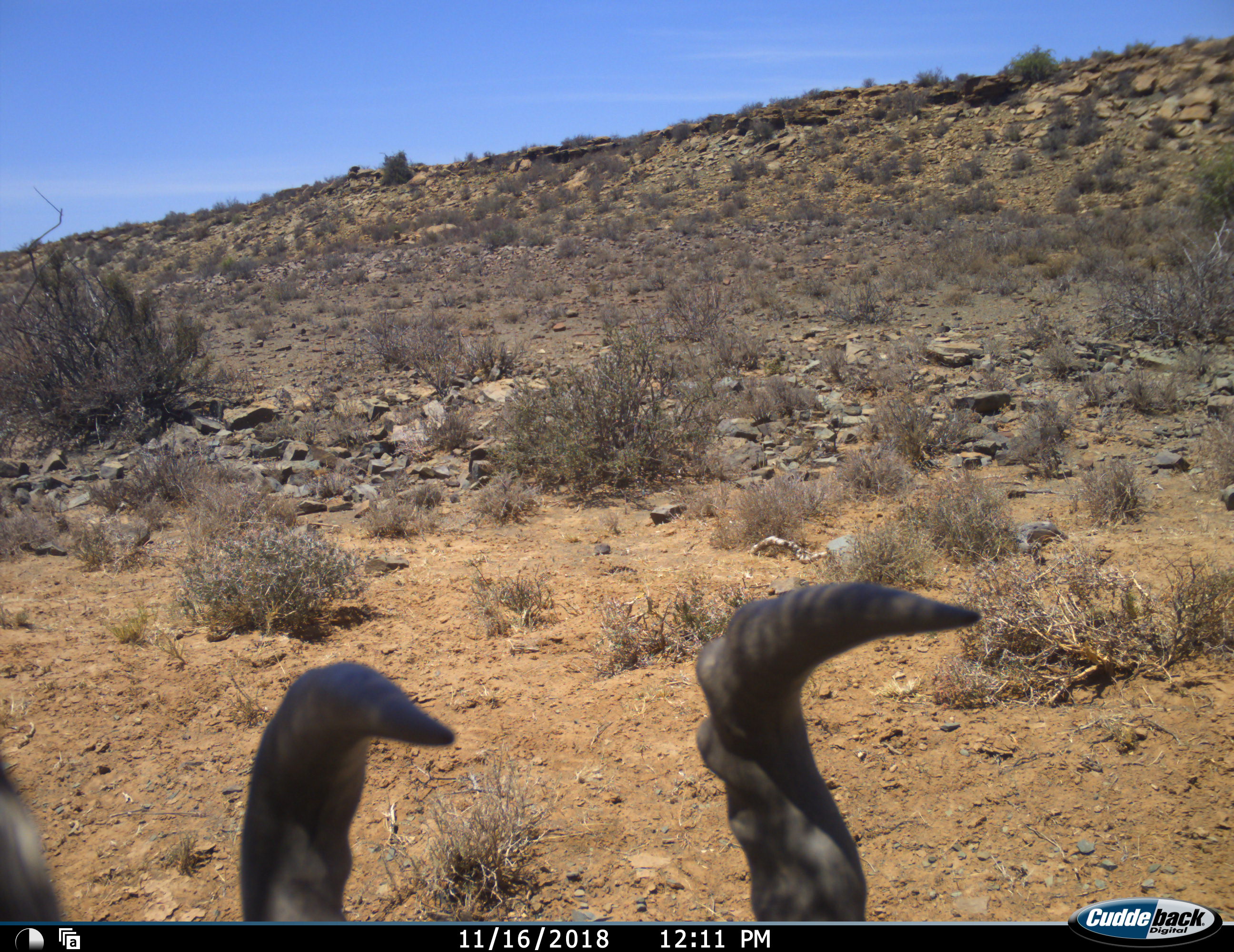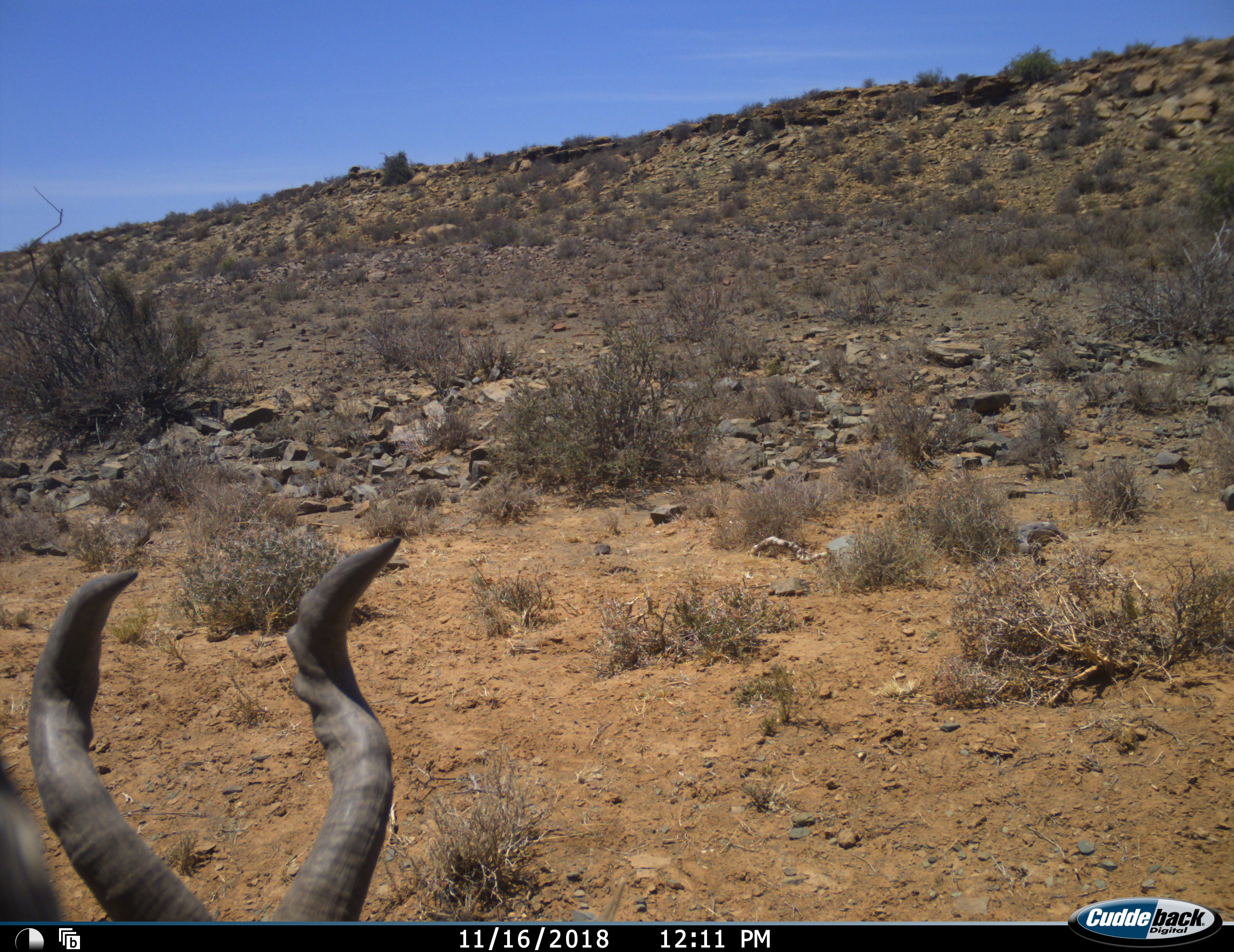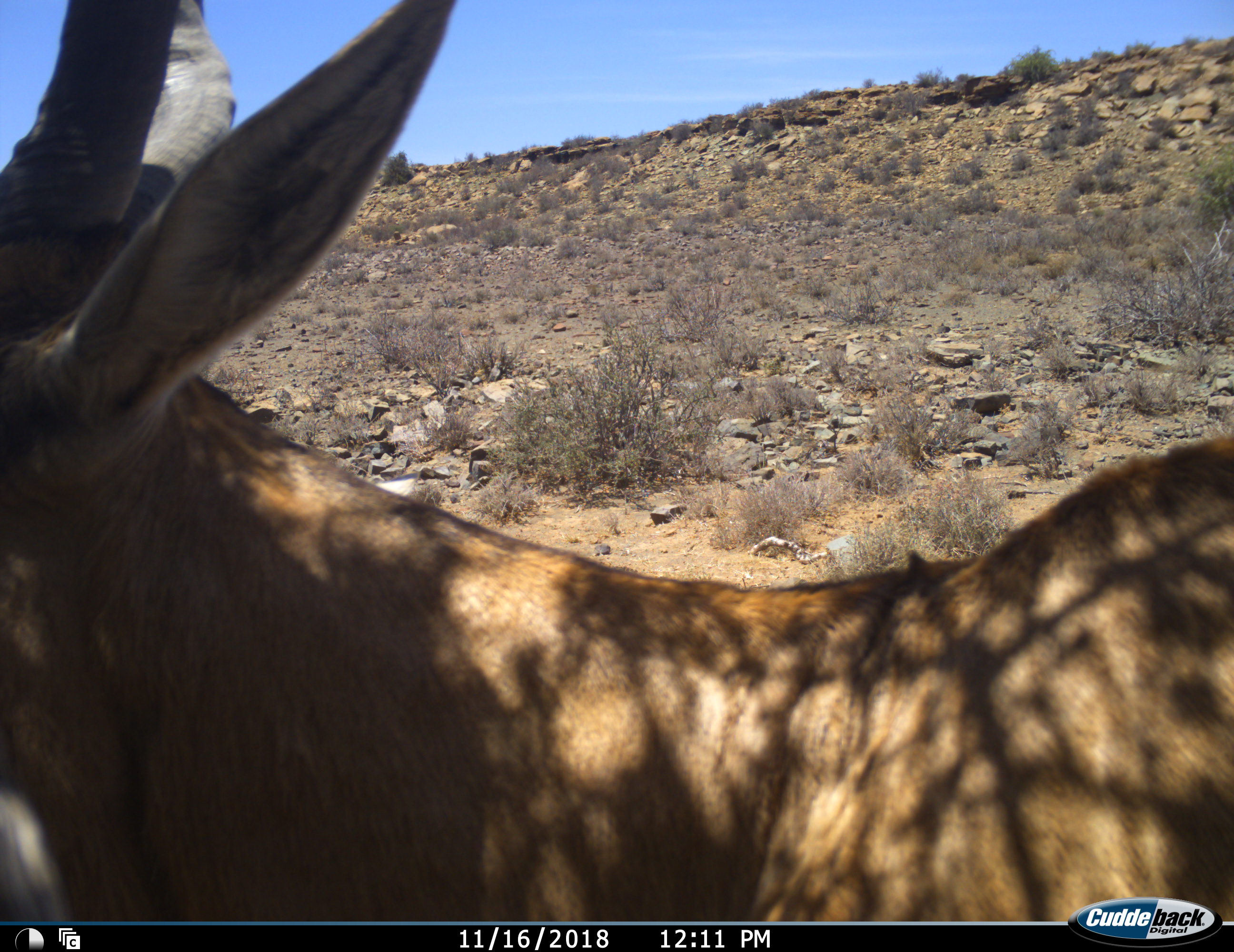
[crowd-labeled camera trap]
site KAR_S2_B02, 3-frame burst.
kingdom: Animalia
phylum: Chordata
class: Mammalia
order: Artiodactyla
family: Bovidae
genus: Alcelaphus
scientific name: Alcelaphus buselaphus caama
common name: red hartebeest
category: hartebeestred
Hartebeestred (red hartebeest) (Alcelaphus buselaphus caama), count 1. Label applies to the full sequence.